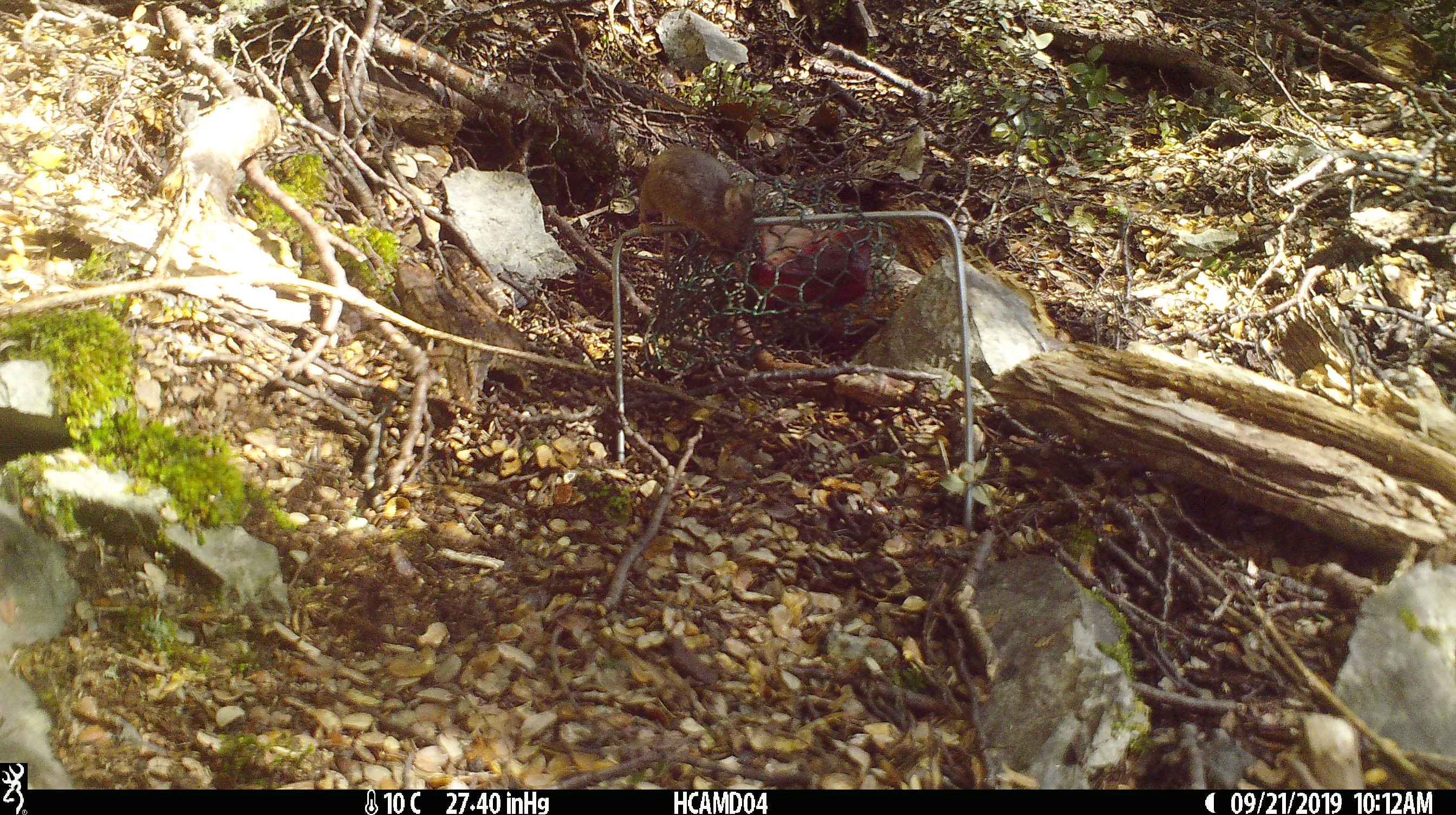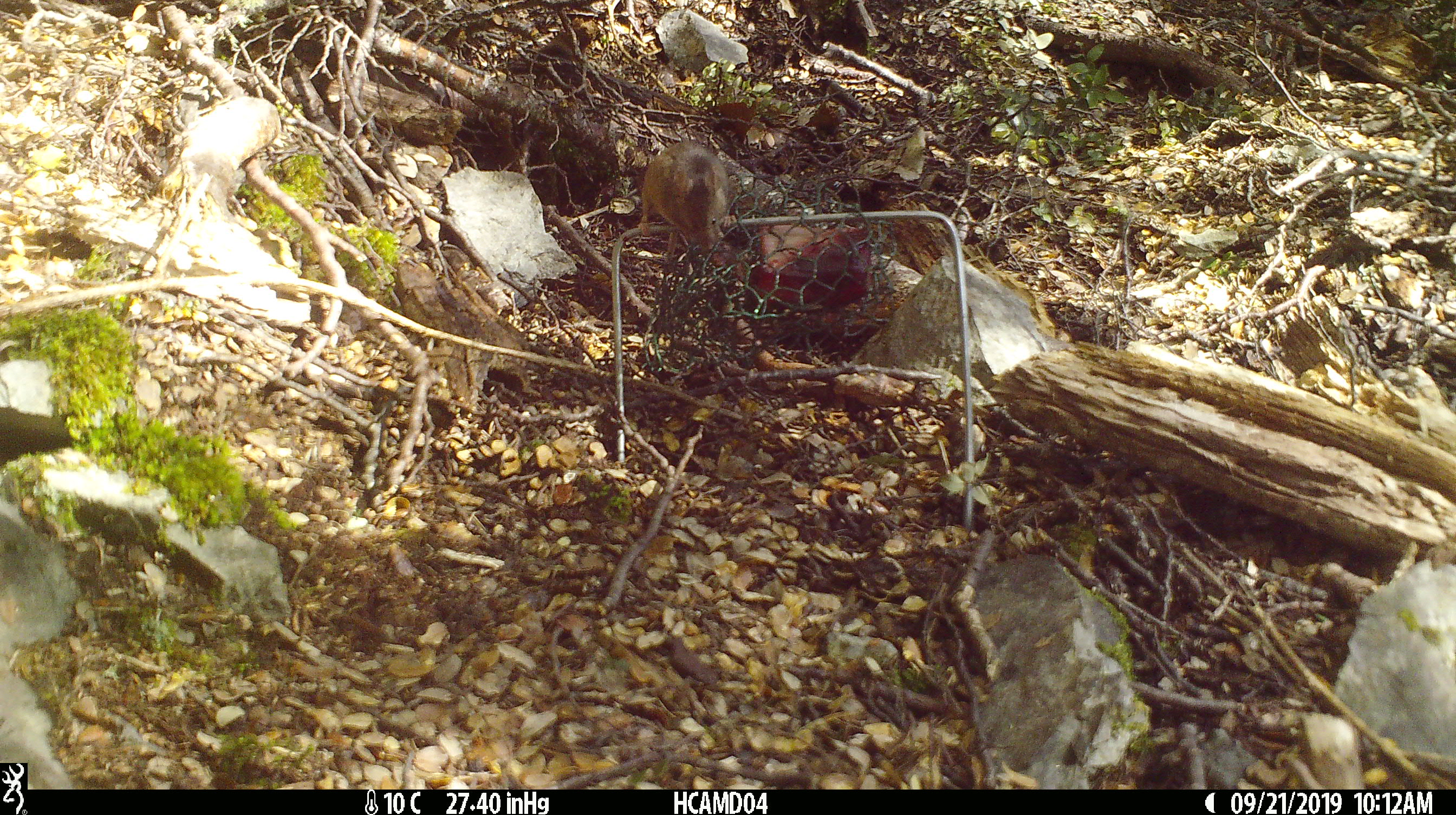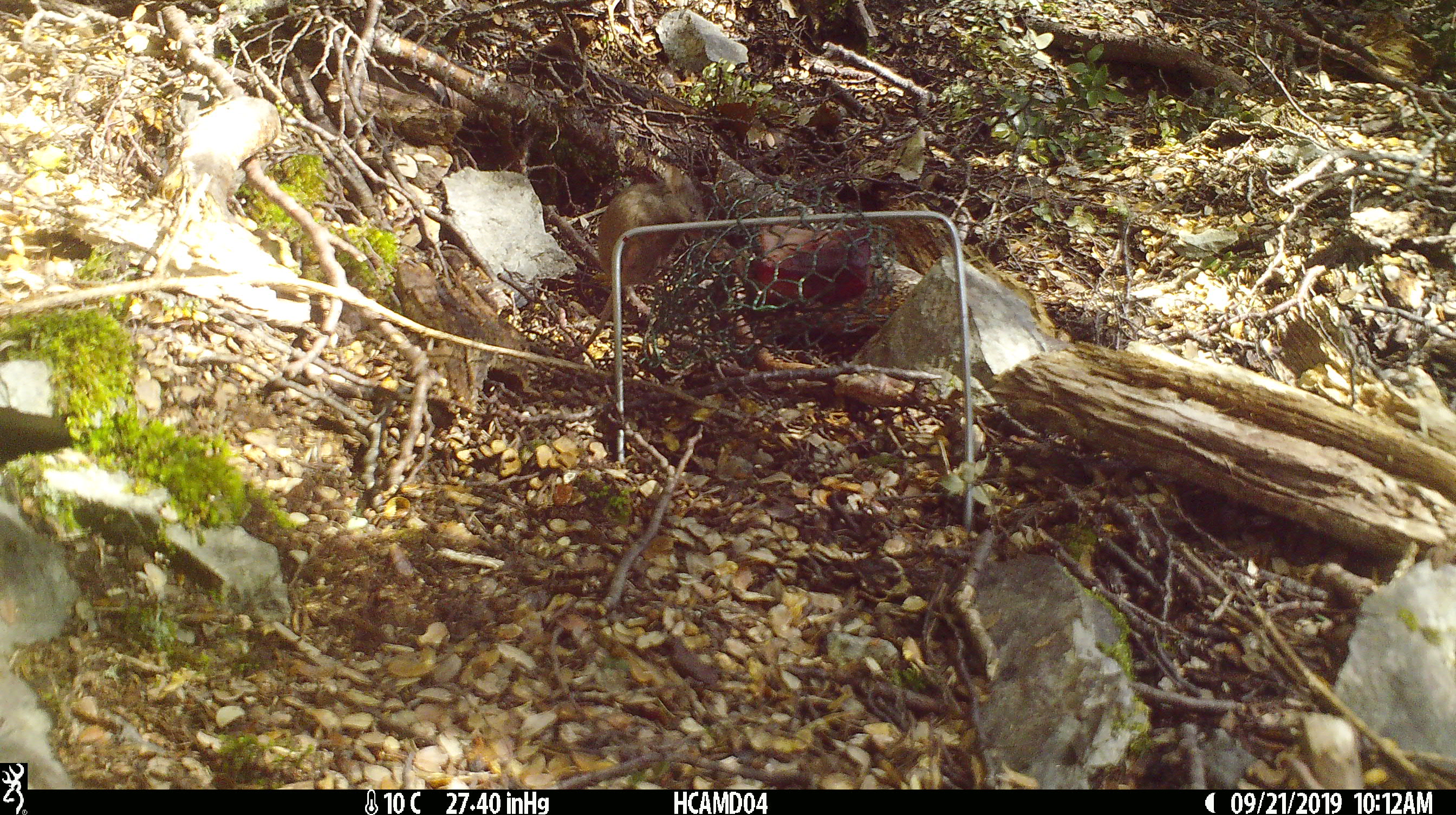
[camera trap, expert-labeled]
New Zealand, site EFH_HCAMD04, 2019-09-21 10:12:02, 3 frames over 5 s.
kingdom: Animalia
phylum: Chordata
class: Mammalia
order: Rodentia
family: Muridae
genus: Mus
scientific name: Mus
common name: mouse